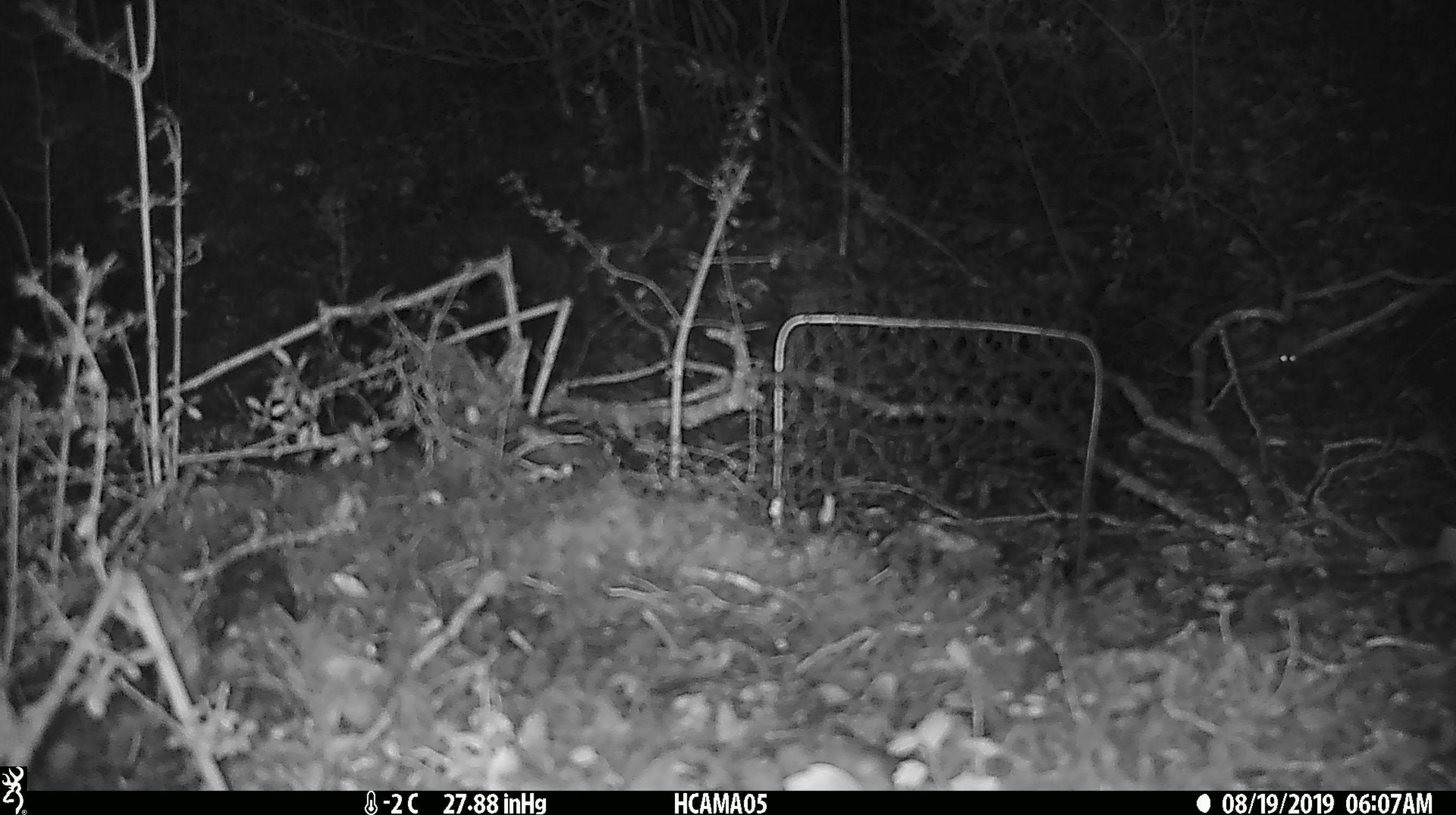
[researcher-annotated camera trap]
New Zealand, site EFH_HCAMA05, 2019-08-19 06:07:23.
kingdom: Animalia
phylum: Chordata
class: Mammalia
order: Rodentia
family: Muridae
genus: Mus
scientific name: Mus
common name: mouse